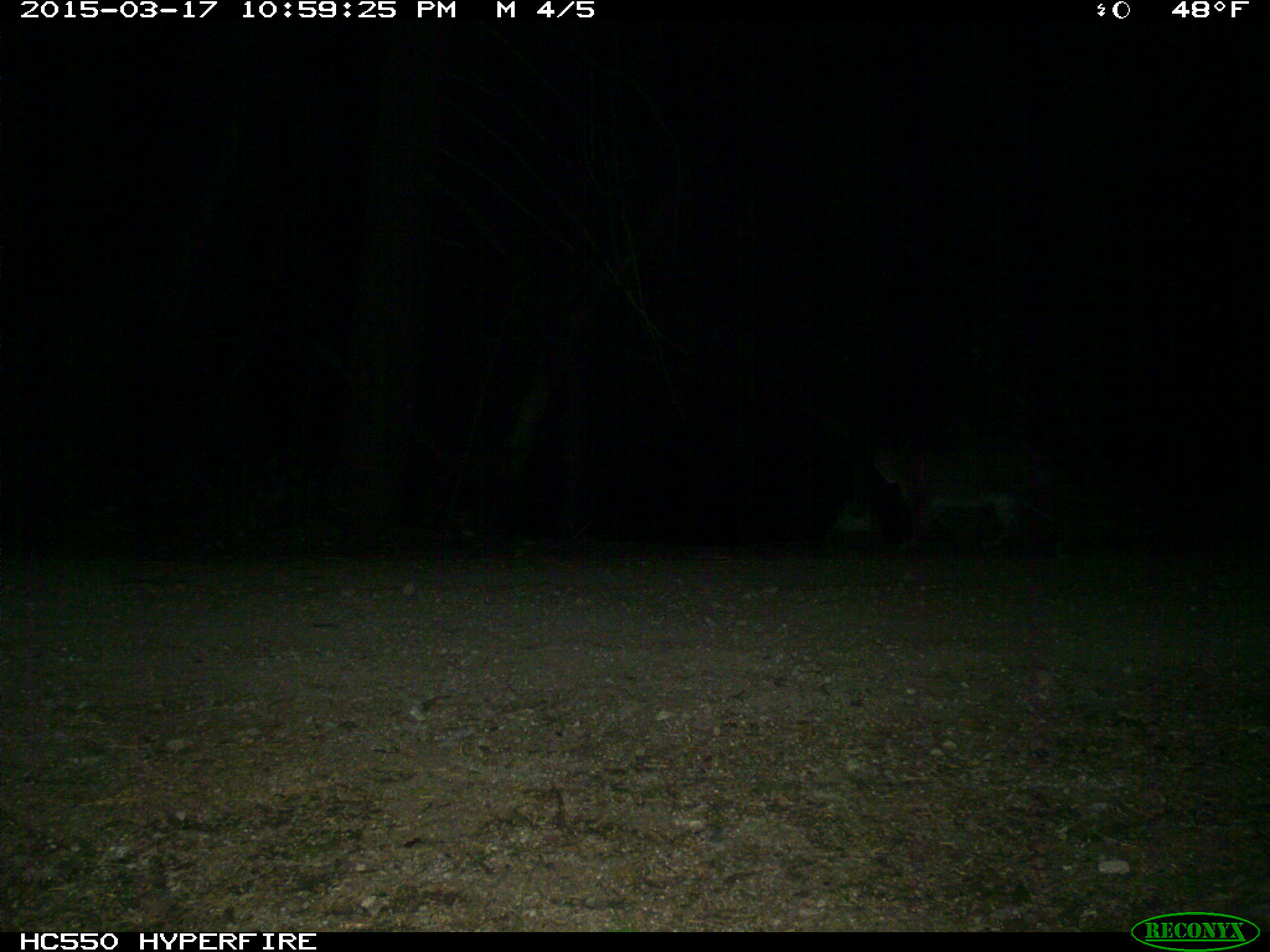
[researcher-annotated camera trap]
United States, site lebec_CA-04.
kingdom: Animalia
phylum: Chordata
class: Mammalia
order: Carnivora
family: Felidae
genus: Lynx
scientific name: Lynx rufus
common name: bobcat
Lynx rufus (bobcat).